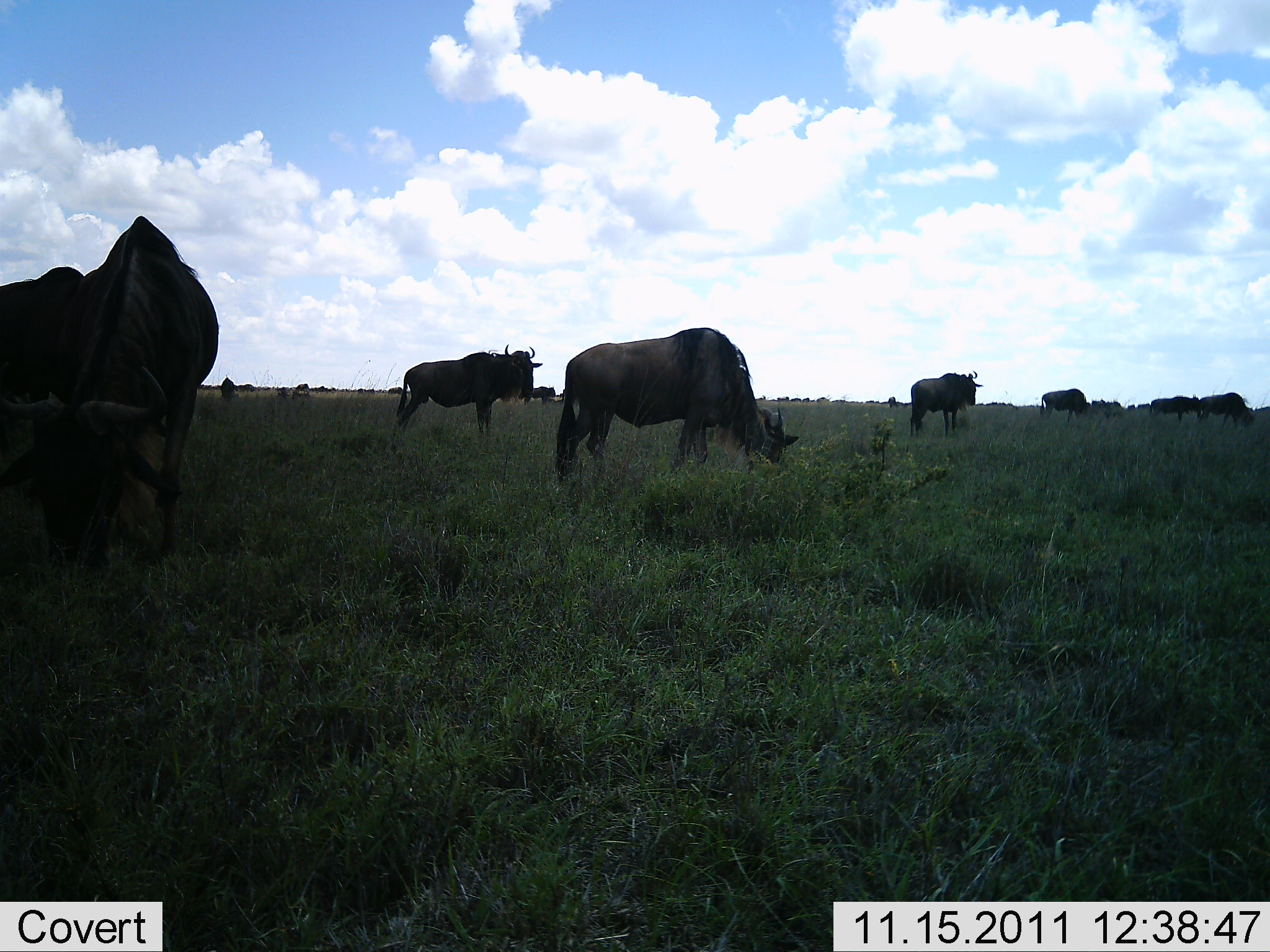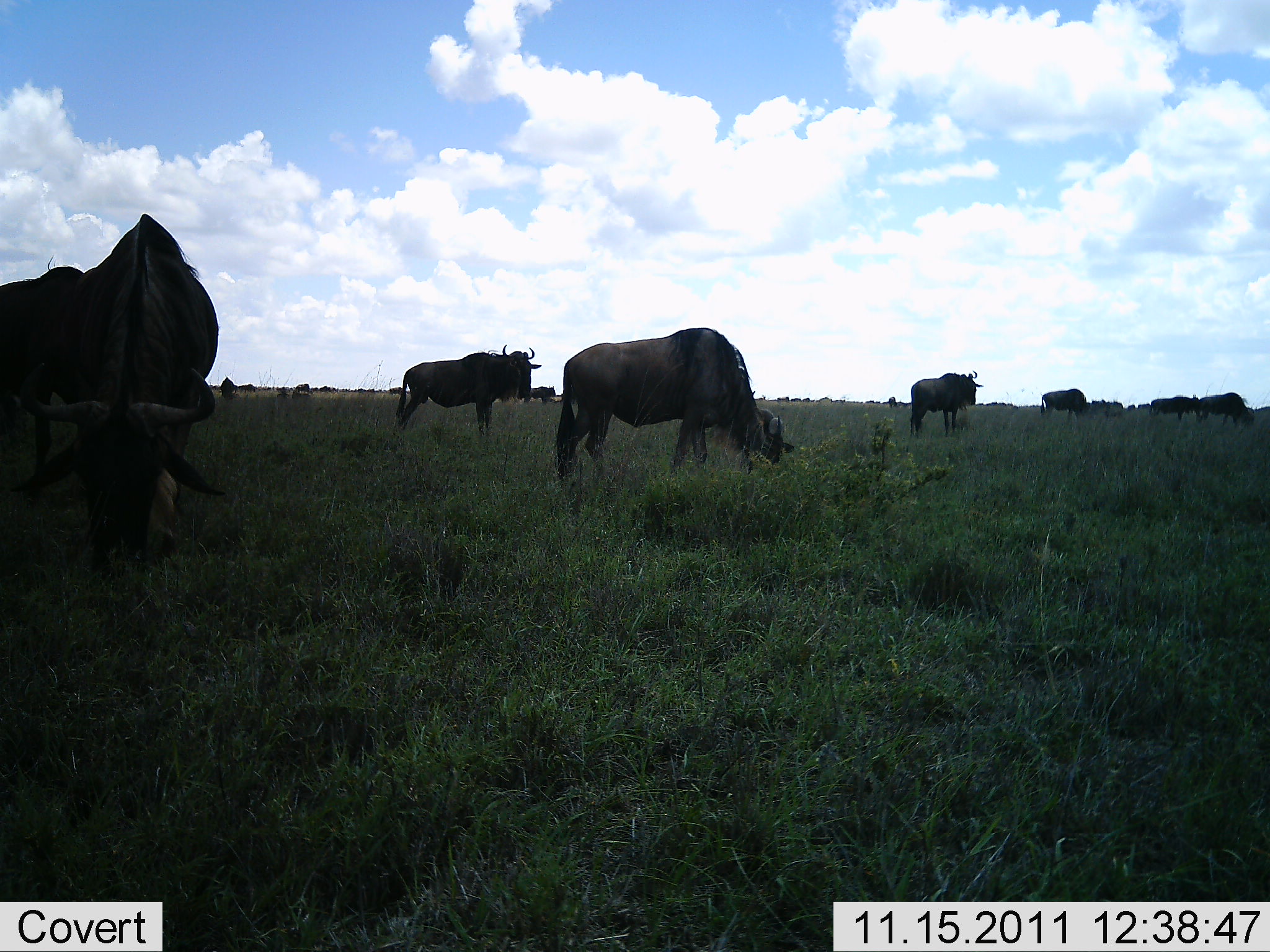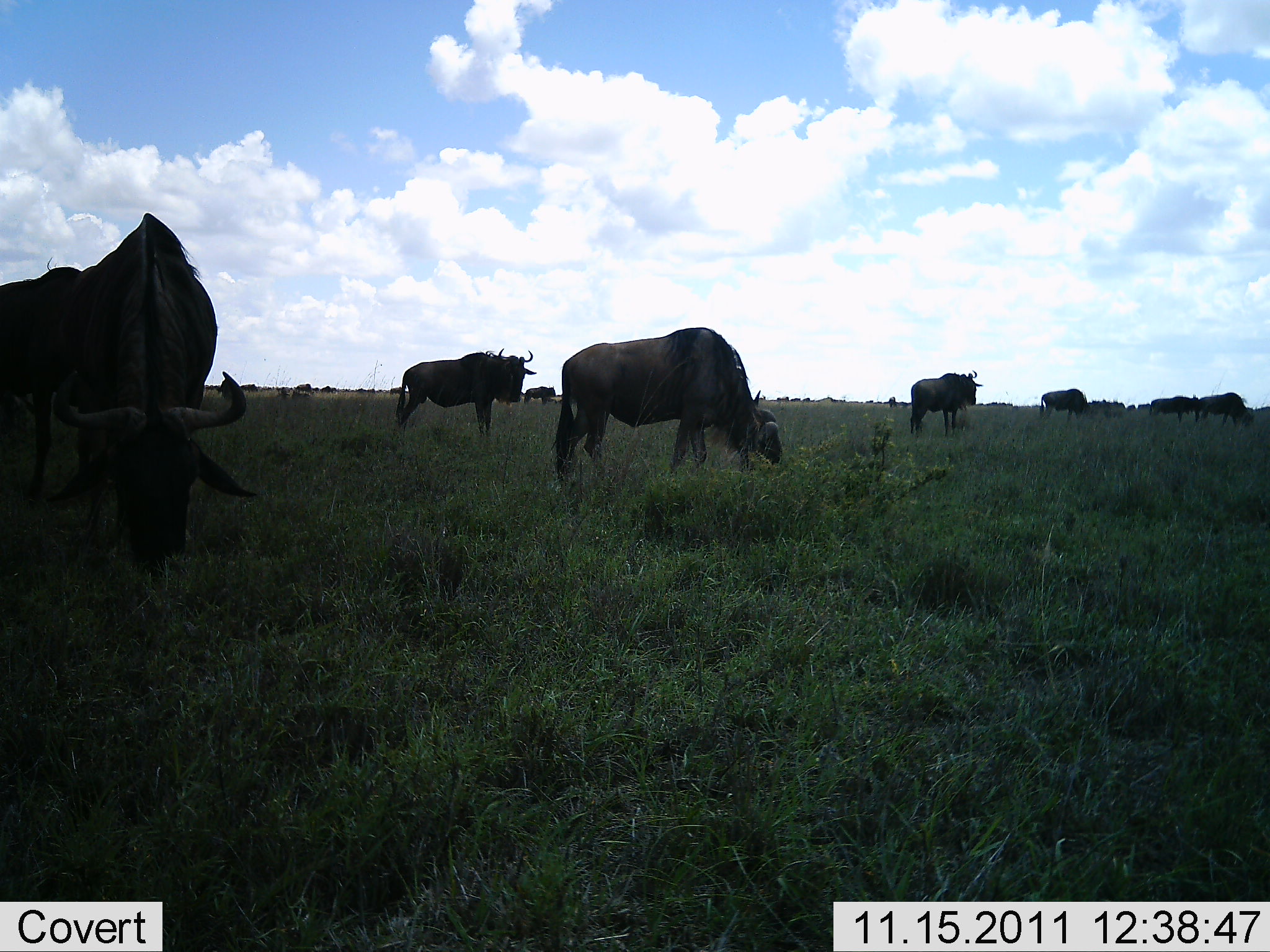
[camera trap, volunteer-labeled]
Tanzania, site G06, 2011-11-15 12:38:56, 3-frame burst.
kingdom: Animalia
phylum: Chordata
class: Mammalia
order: Artiodactyla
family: Bovidae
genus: Connochaetes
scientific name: Connochaetes taurinus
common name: blue wildebeest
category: wildebeest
Wildebeest (blue wildebeest) (Connochaetes taurinus), count 10. Behavior (volunteer vote fractions): standing 100%, resting 8%, moving 42%, interacting 8%. Young present (vote fraction): 8%. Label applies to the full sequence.